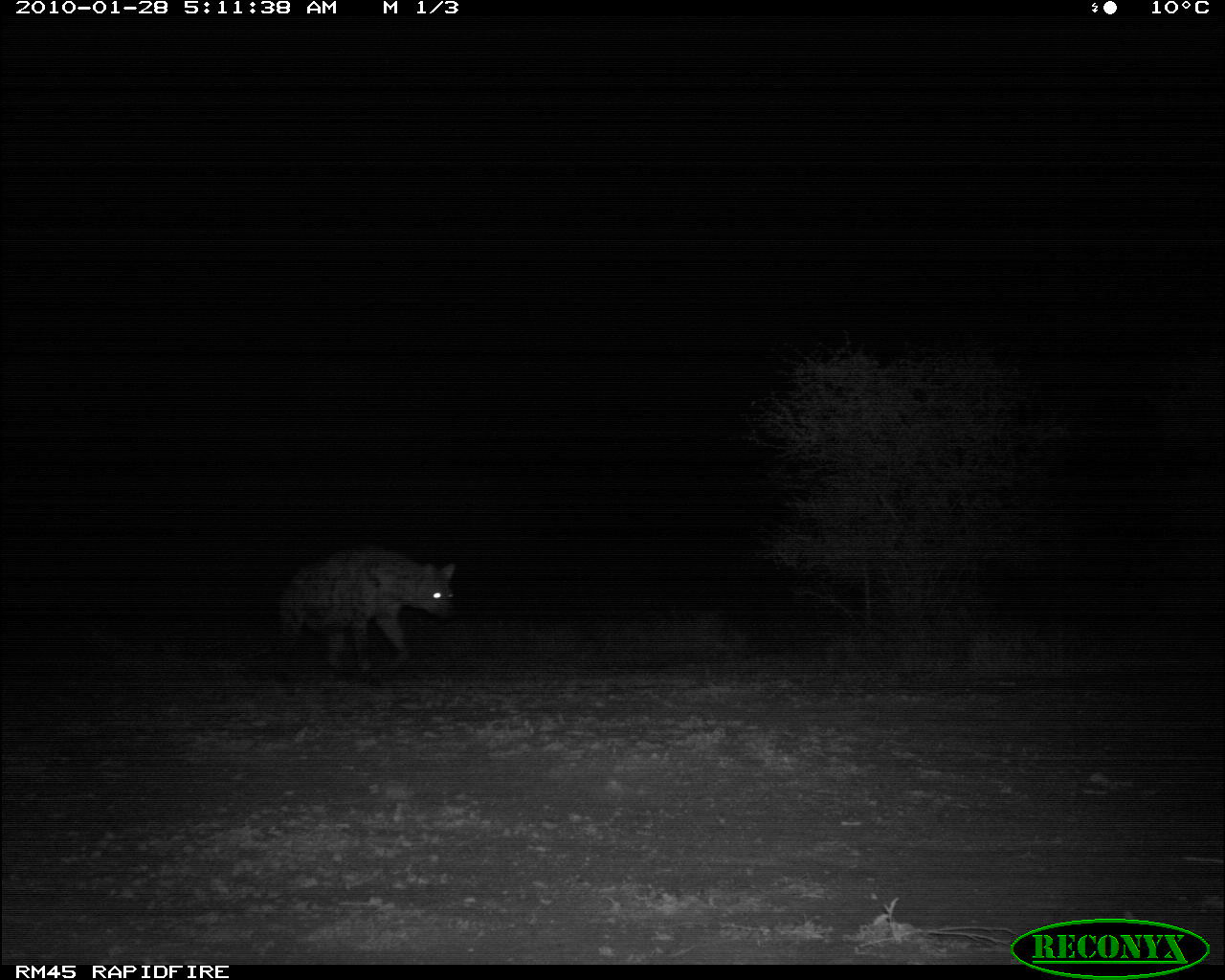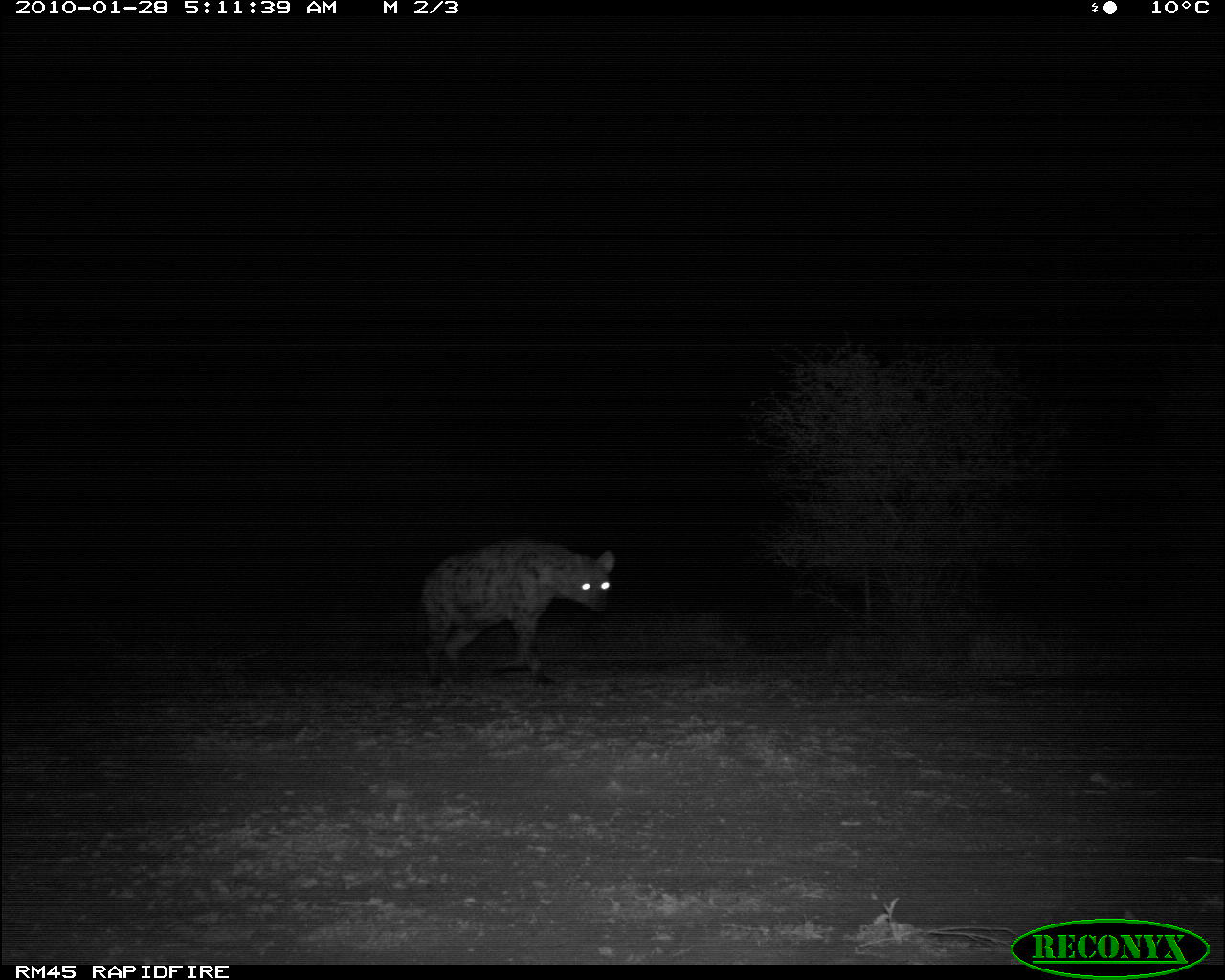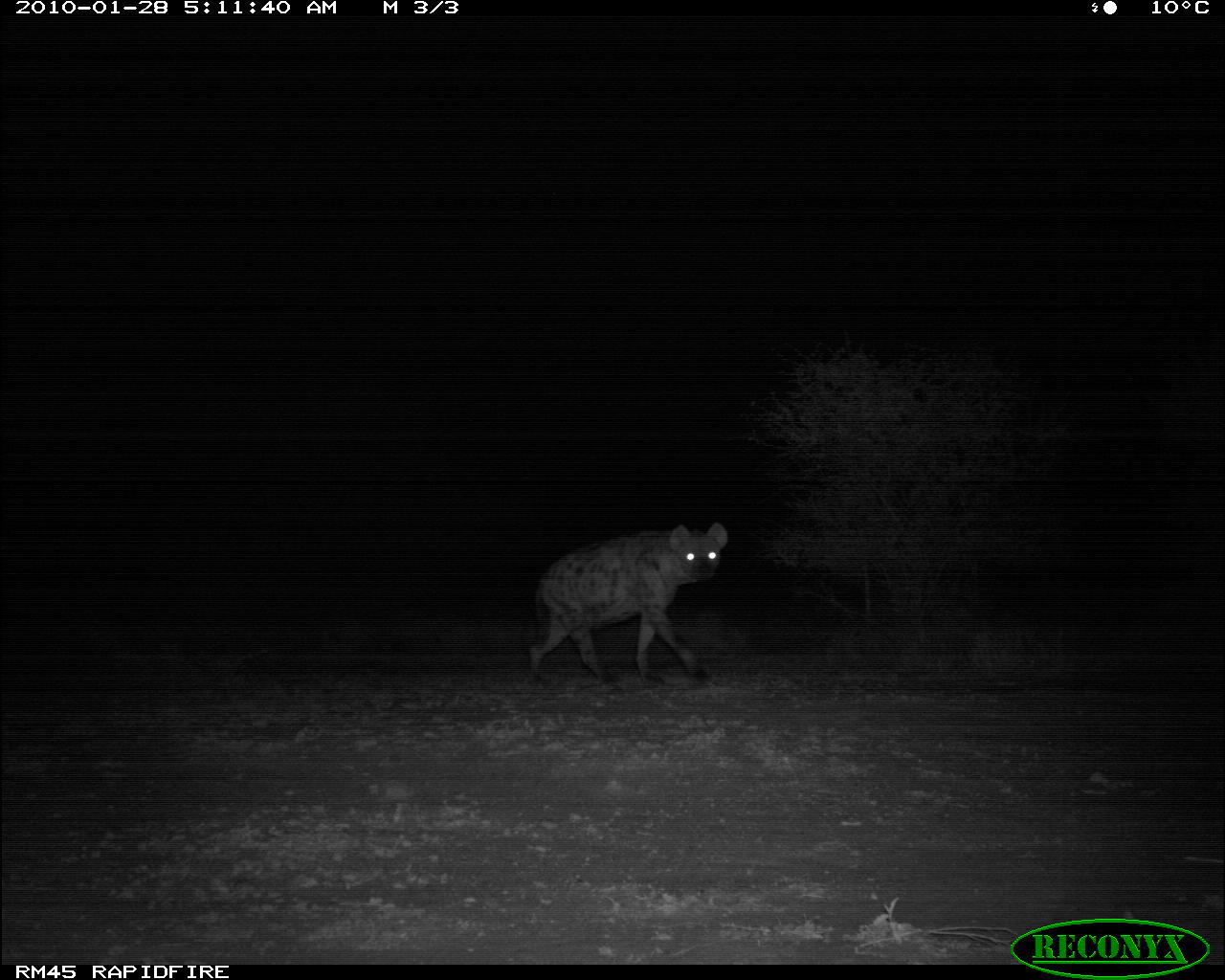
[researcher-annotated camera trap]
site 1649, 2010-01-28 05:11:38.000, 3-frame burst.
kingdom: Animalia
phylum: Chordata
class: Mammalia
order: Carnivora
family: Hyaenidae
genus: Crocuta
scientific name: Crocuta crocuta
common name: spotted hyena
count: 1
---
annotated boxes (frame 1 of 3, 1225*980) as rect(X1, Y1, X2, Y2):
crocuta crocuta: rect(274, 542, 458, 689)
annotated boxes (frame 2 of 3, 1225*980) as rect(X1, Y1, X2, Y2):
crocuta crocuta: rect(412, 534, 615, 694)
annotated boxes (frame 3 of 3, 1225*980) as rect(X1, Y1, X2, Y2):
crocuta crocuta: rect(525, 520, 730, 696)